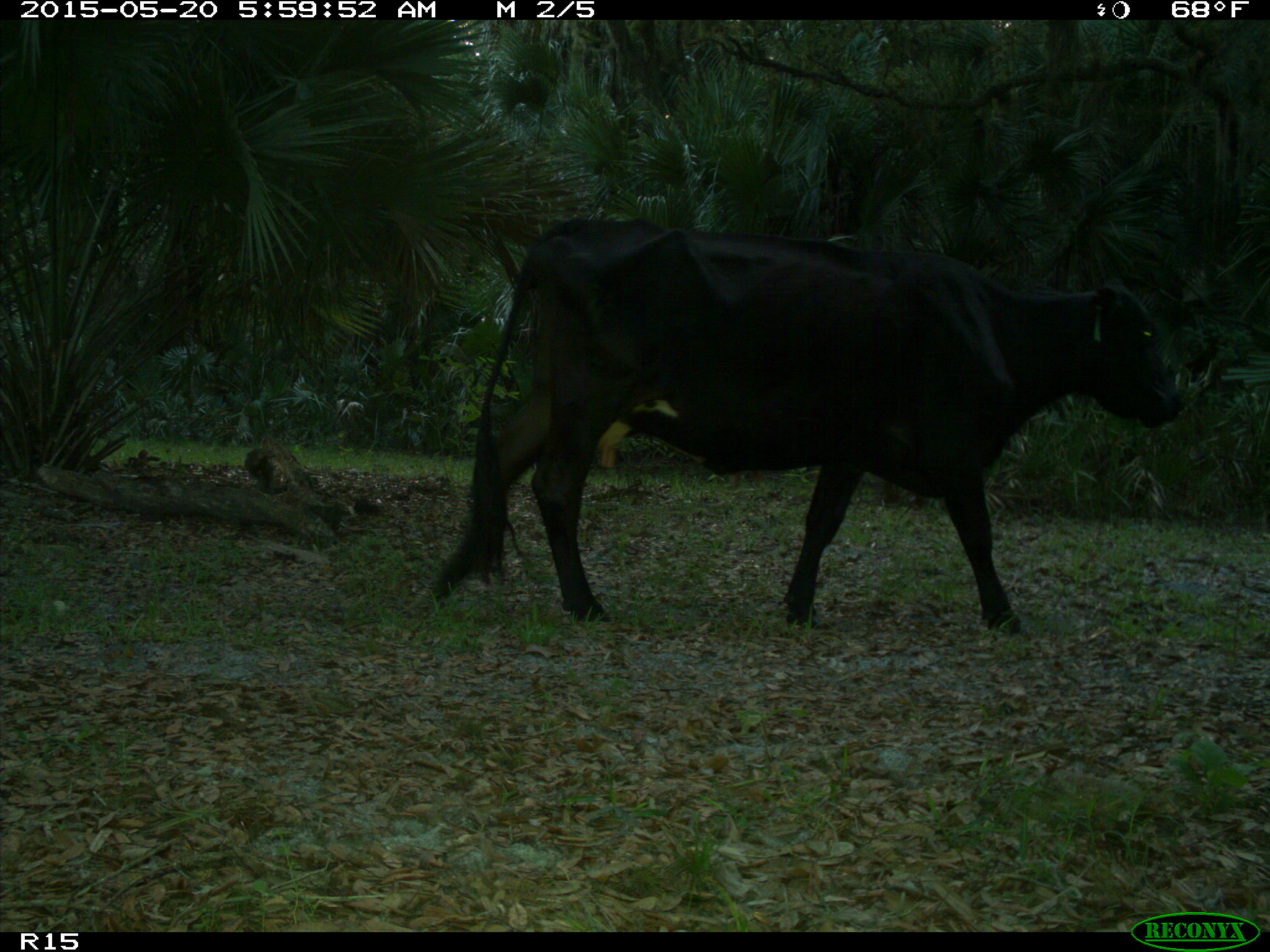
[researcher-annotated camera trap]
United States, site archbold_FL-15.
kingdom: Animalia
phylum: Chordata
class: Mammalia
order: Artiodactyla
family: Bovidae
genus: Bos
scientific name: Bos taurus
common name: domestic cow